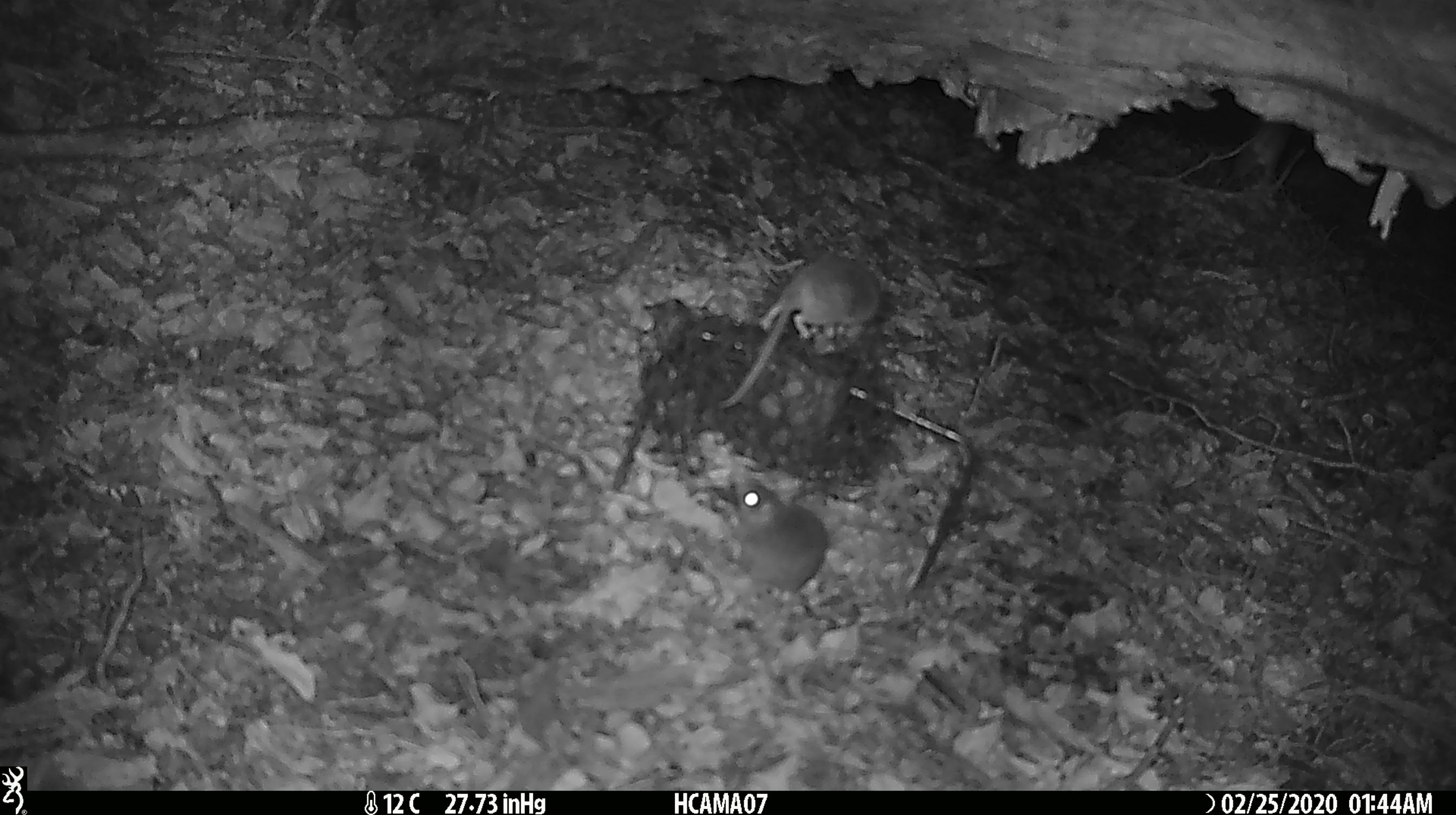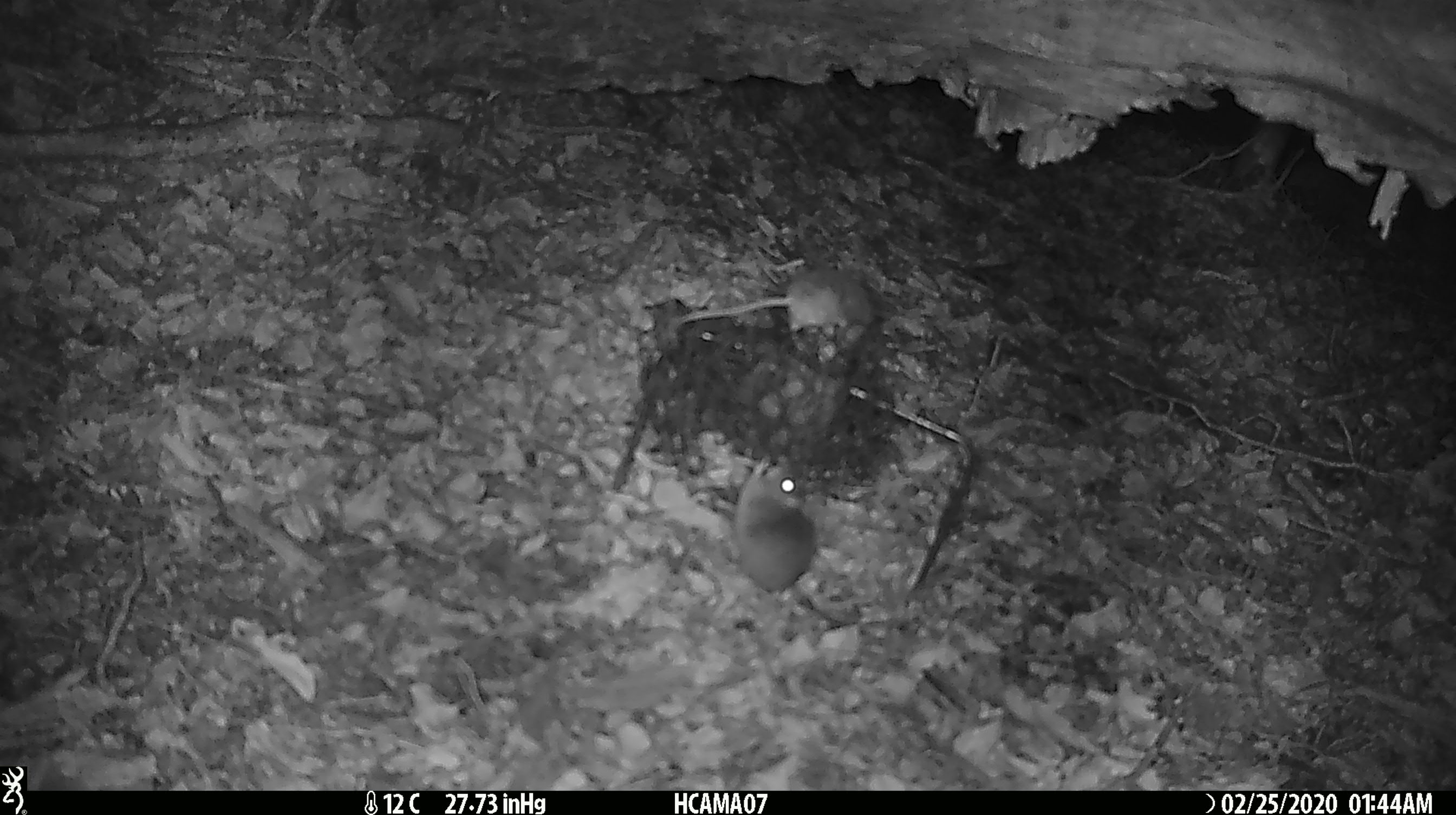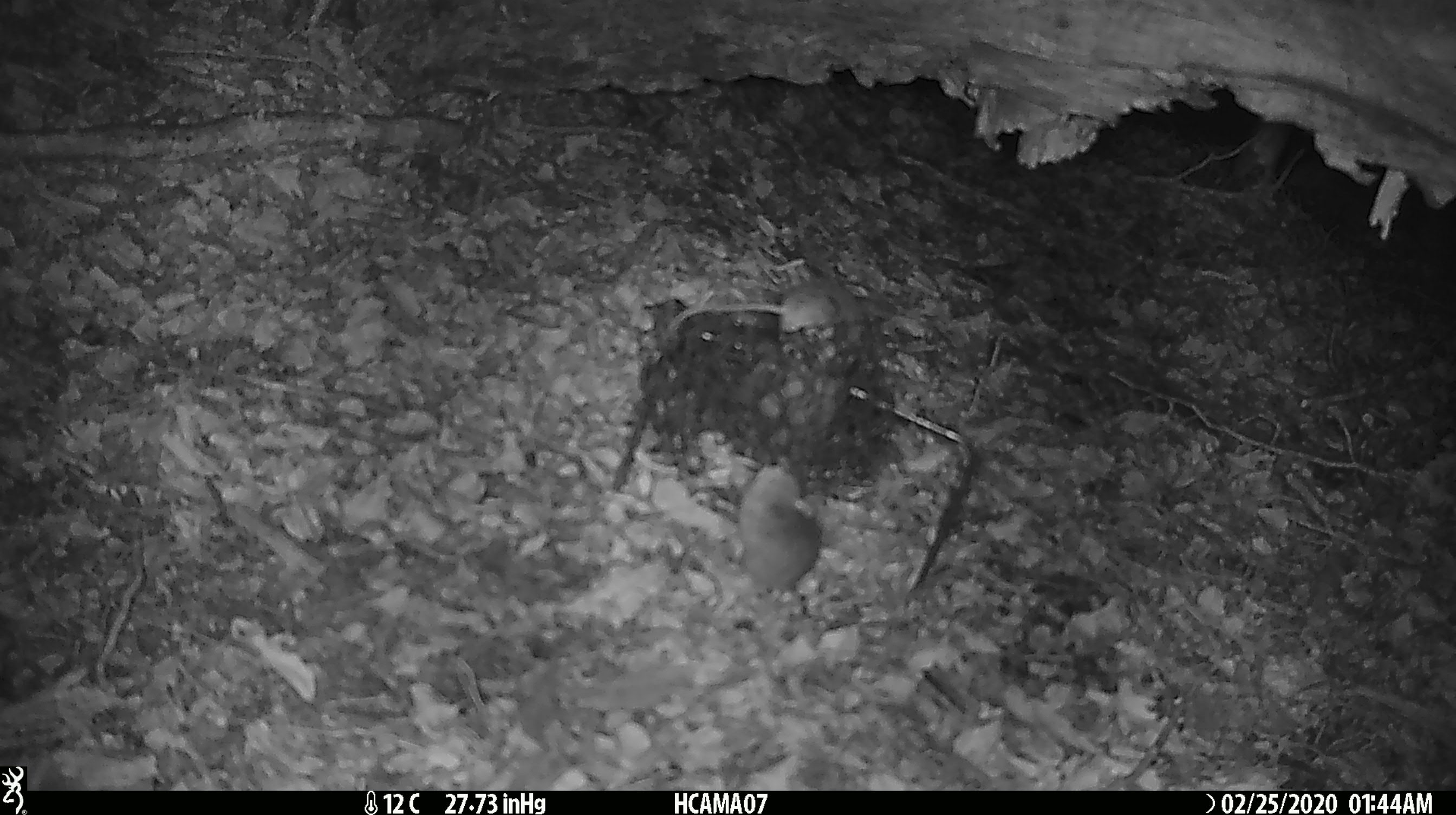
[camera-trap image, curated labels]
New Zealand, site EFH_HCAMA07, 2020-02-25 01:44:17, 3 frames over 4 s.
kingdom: Animalia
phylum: Chordata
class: Mammalia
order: Rodentia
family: Muridae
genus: Mus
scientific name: Mus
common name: mouse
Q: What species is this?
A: Mouse (Mus).